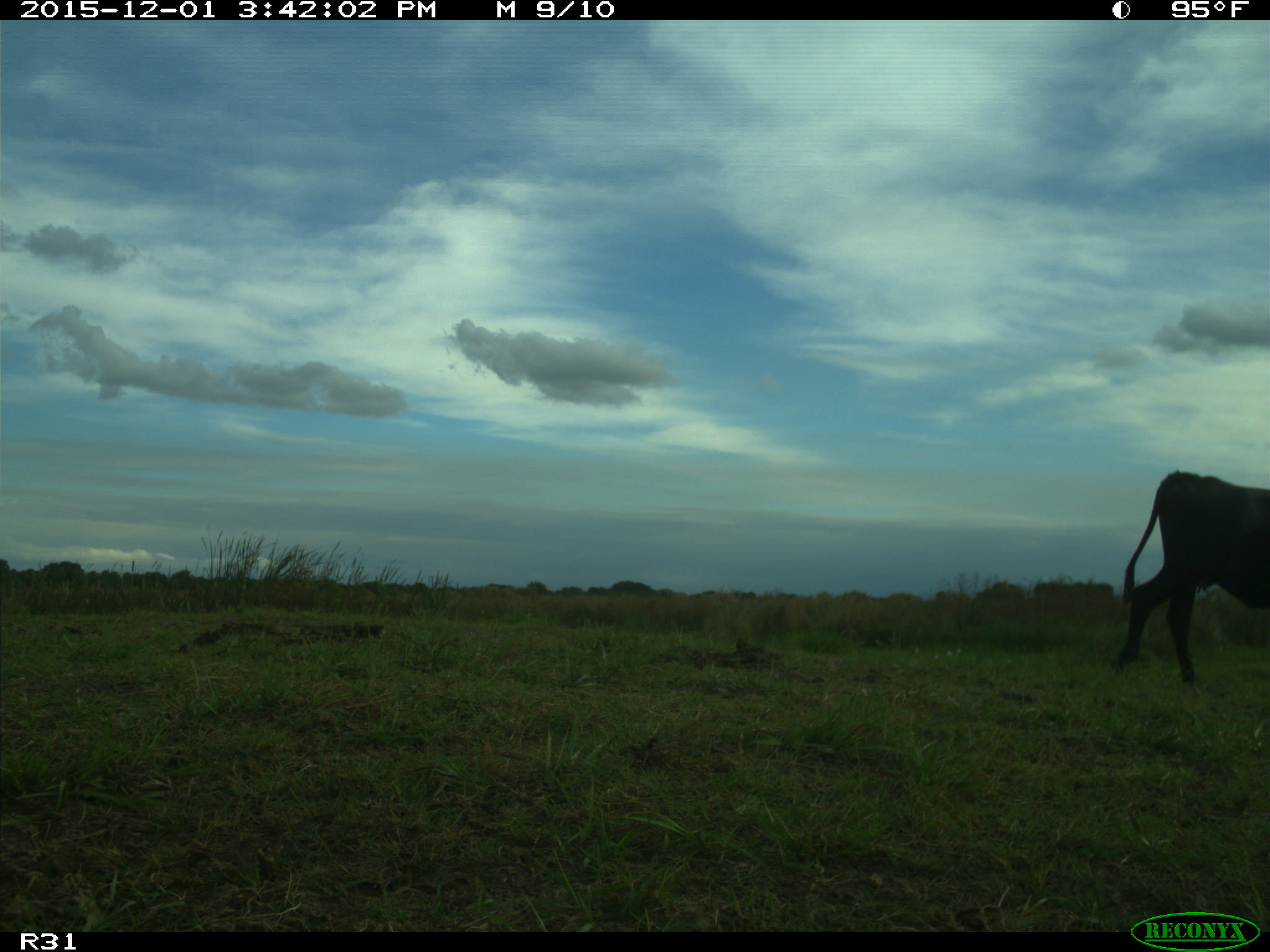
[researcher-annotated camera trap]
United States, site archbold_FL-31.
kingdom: Animalia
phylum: Chordata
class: Mammalia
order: Artiodactyla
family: Bovidae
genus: Bos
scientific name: Bos taurus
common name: domestic cow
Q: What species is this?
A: Bos taurus (domestic cow).